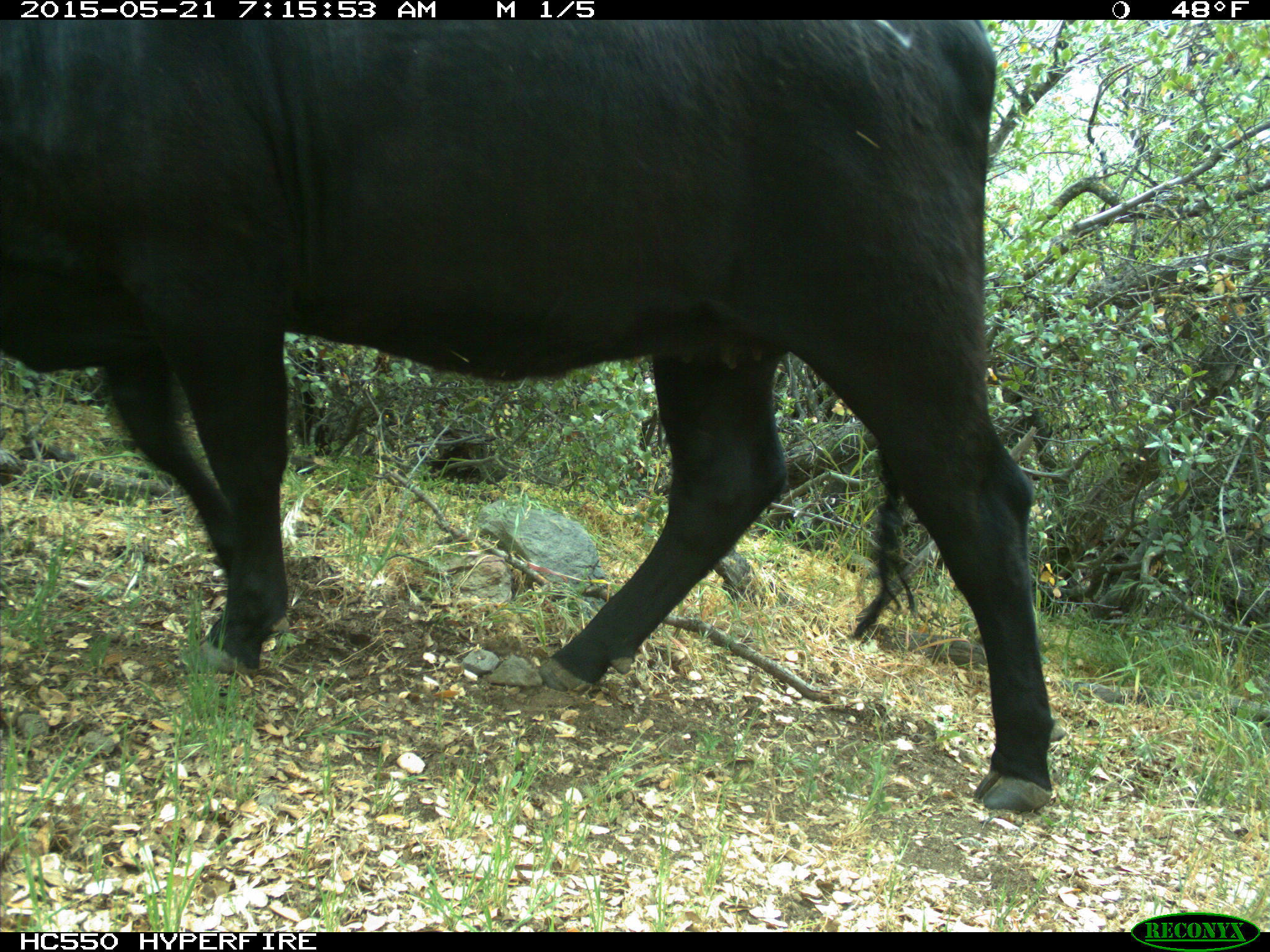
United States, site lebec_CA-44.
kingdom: Animalia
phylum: Chordata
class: Mammalia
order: Artiodactyla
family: Bovidae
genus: Bos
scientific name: Bos taurus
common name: domestic cow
Bos taurus (domestic cow).